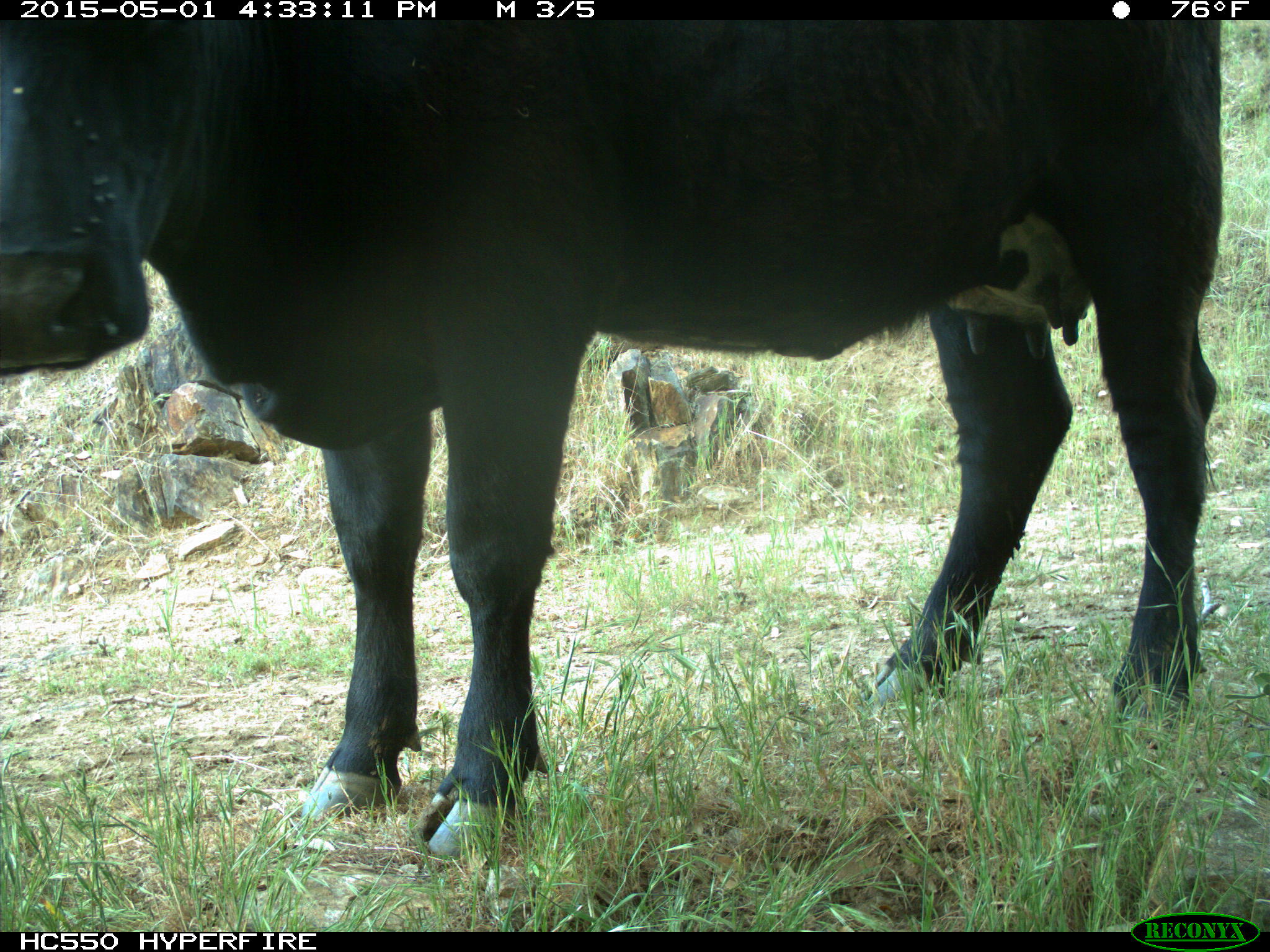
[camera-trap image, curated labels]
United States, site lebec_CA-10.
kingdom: Animalia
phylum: Chordata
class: Mammalia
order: Artiodactyla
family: Bovidae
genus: Bos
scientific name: Bos taurus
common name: domestic cow